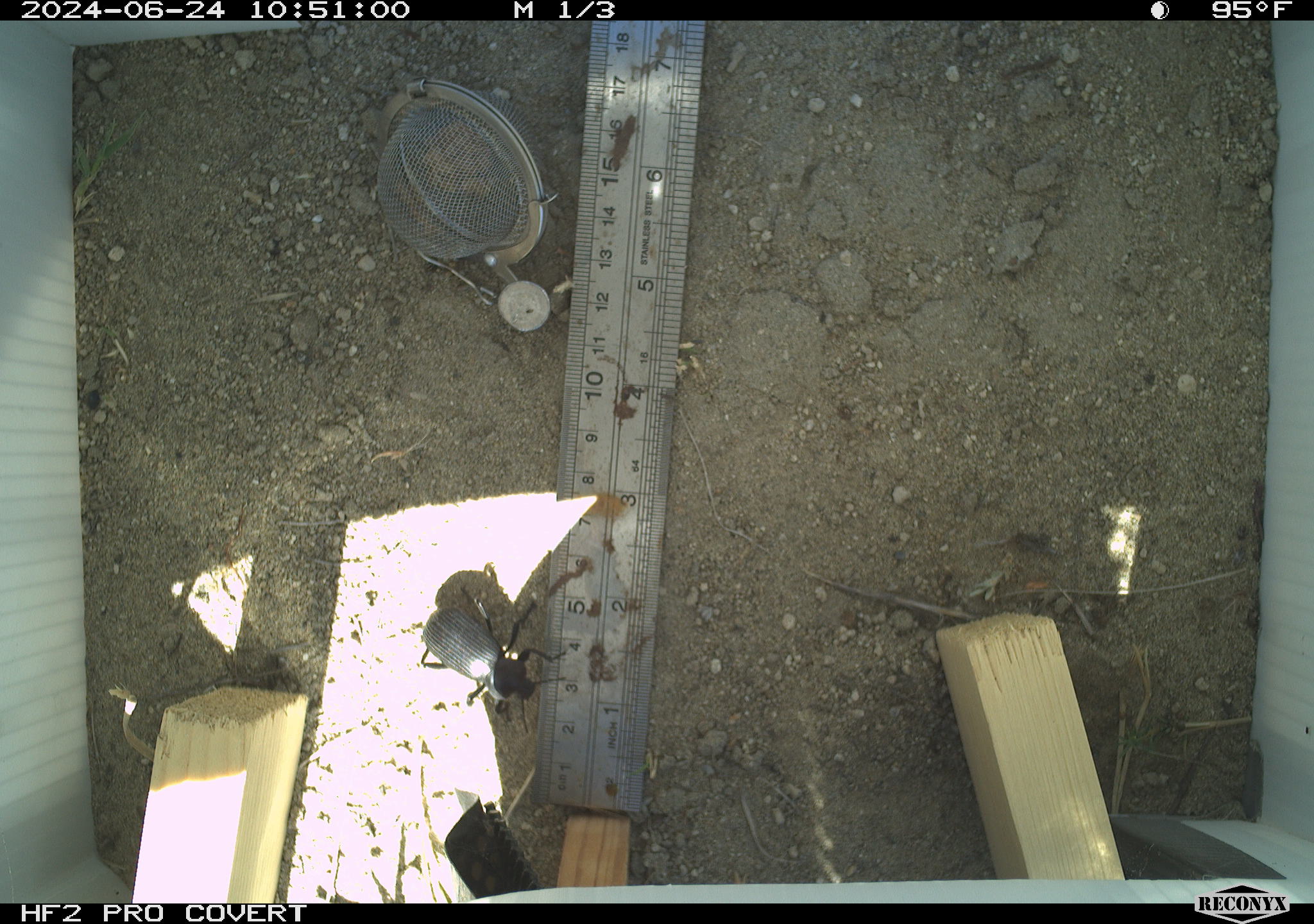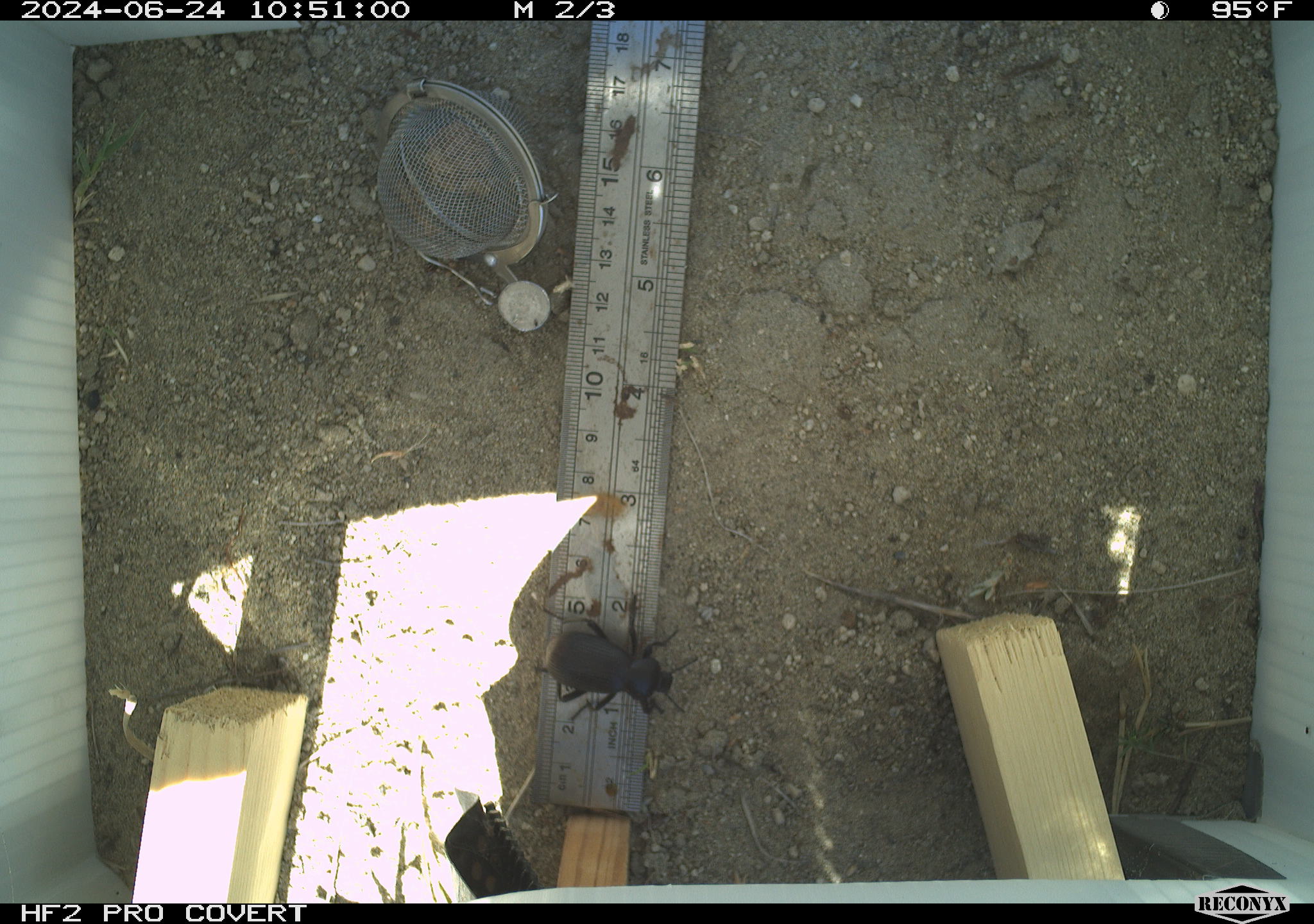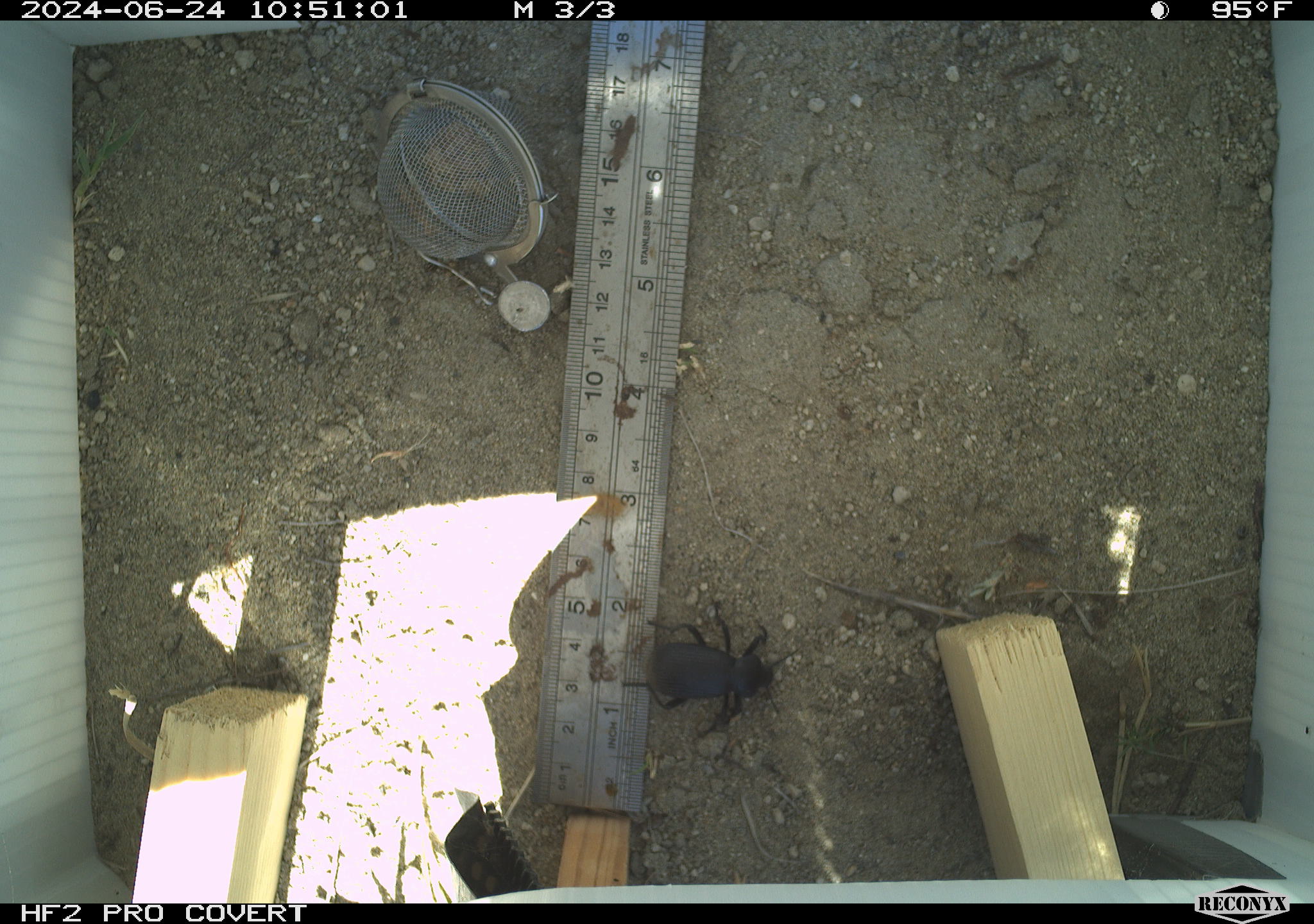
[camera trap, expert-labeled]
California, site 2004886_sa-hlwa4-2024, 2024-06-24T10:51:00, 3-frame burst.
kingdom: Animalia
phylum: Arthropoda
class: Insecta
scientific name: Insecta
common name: insect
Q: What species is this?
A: Insect (Insecta).